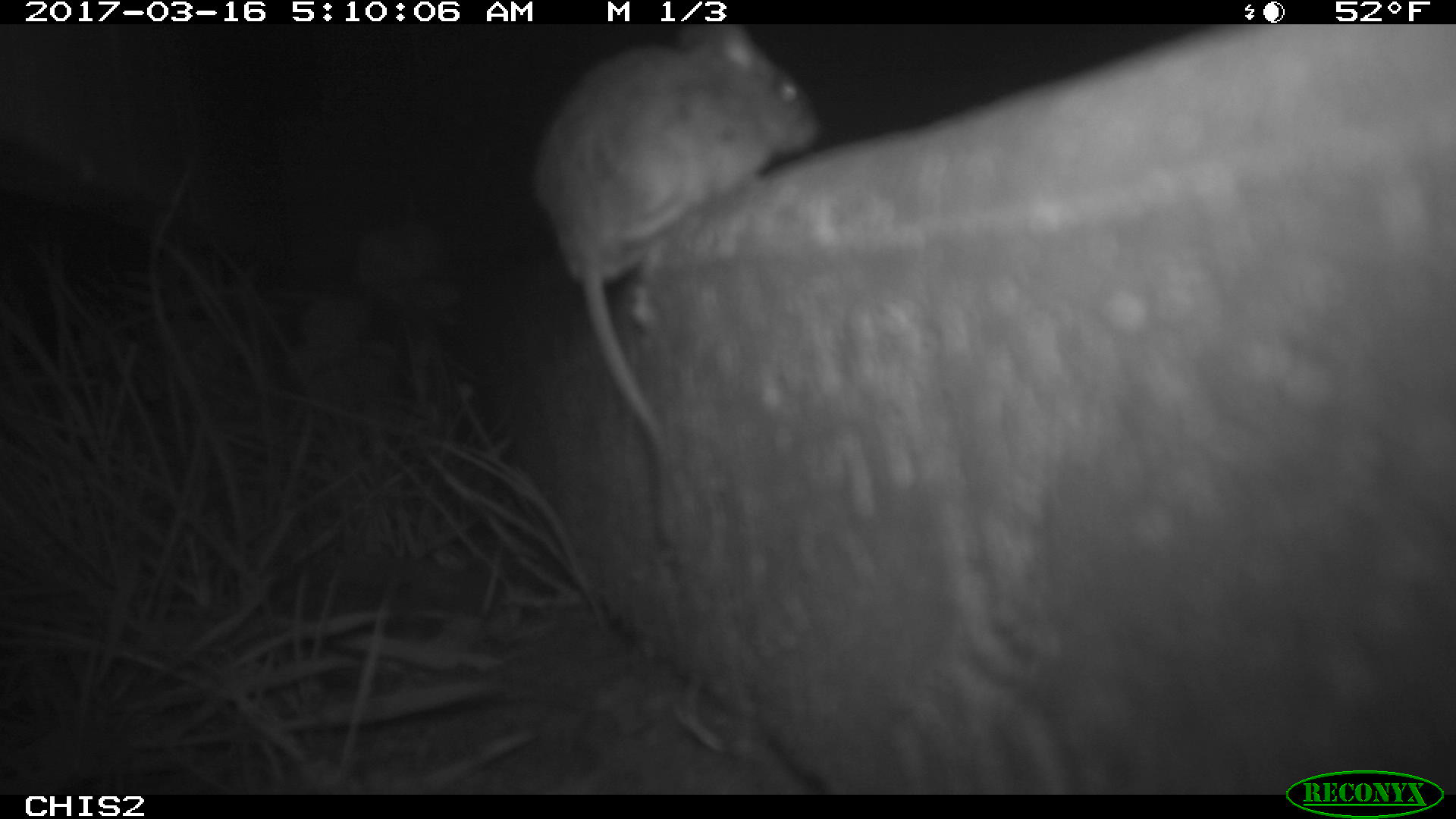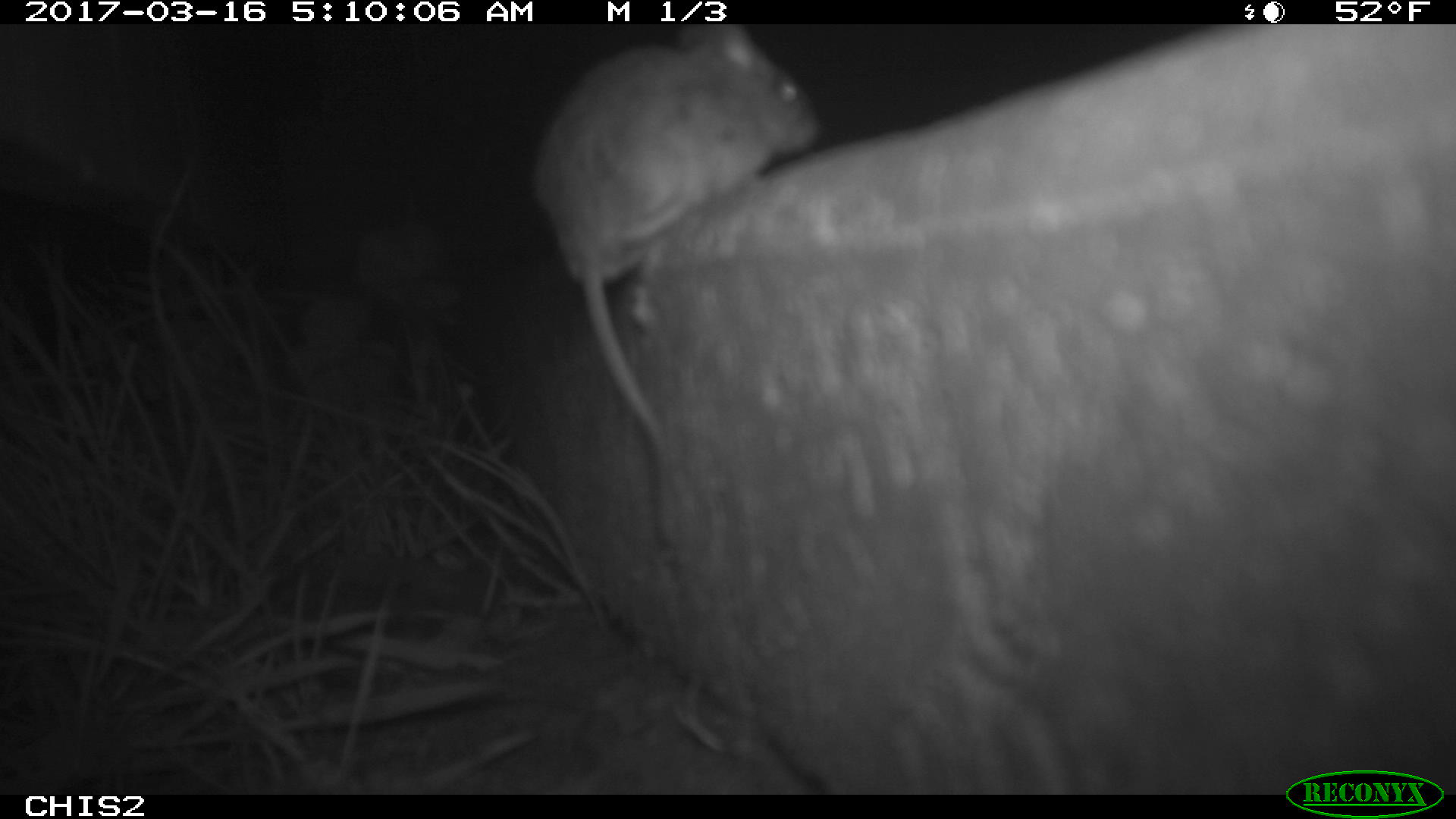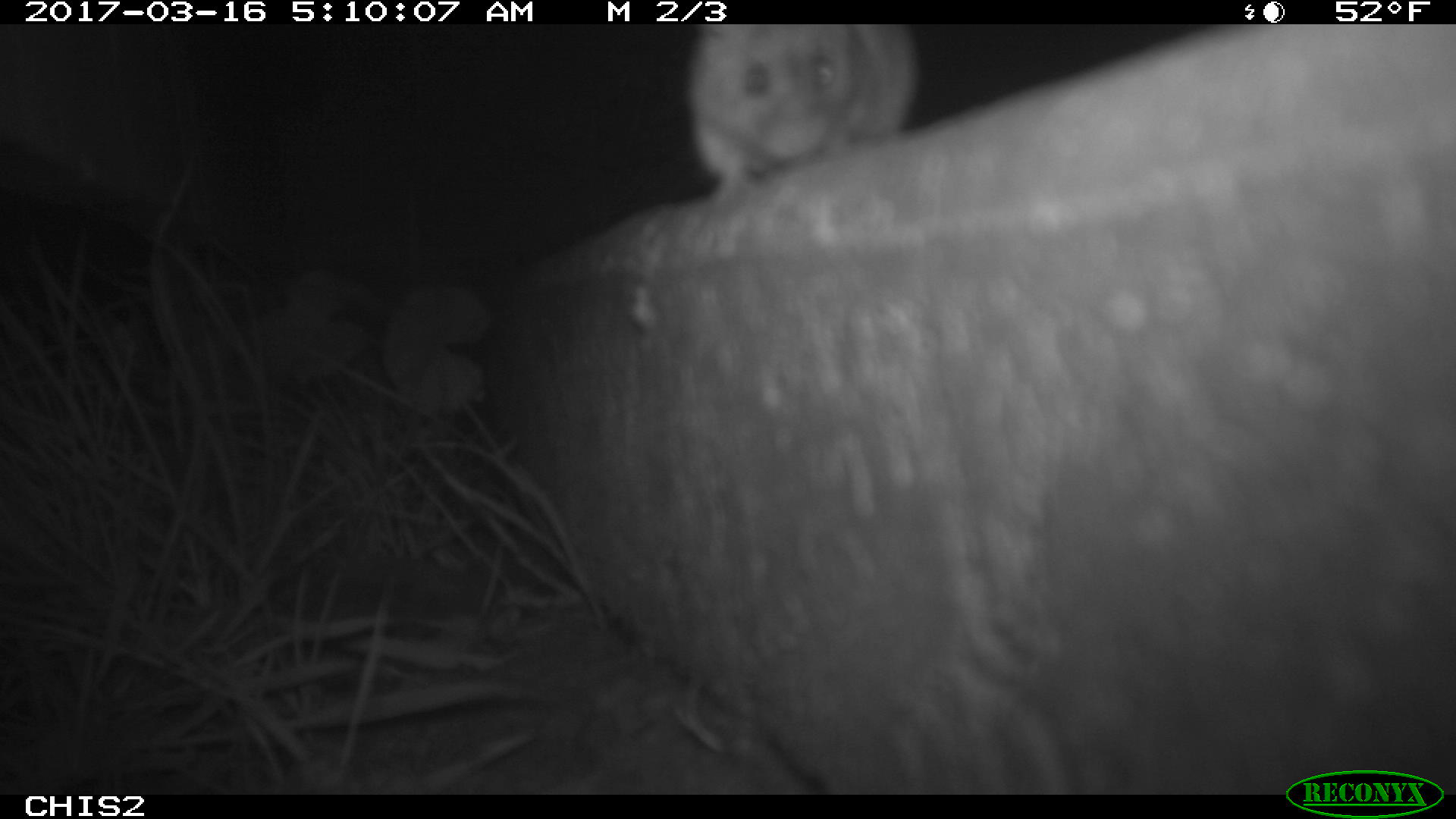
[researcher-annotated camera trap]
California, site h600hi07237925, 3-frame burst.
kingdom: Animalia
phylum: Chordata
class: Mammalia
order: Rodentia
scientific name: Rodentia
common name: rodent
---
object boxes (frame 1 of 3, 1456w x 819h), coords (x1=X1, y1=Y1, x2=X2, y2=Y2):
rodent: (x1=530, y1=24, x2=819, y2=554)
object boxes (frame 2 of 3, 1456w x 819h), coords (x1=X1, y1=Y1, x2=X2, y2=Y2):
rodent: (x1=530, y1=23, x2=824, y2=442)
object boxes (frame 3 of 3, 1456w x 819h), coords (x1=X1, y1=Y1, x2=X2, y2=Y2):
rodent: (x1=686, y1=24, x2=919, y2=202)